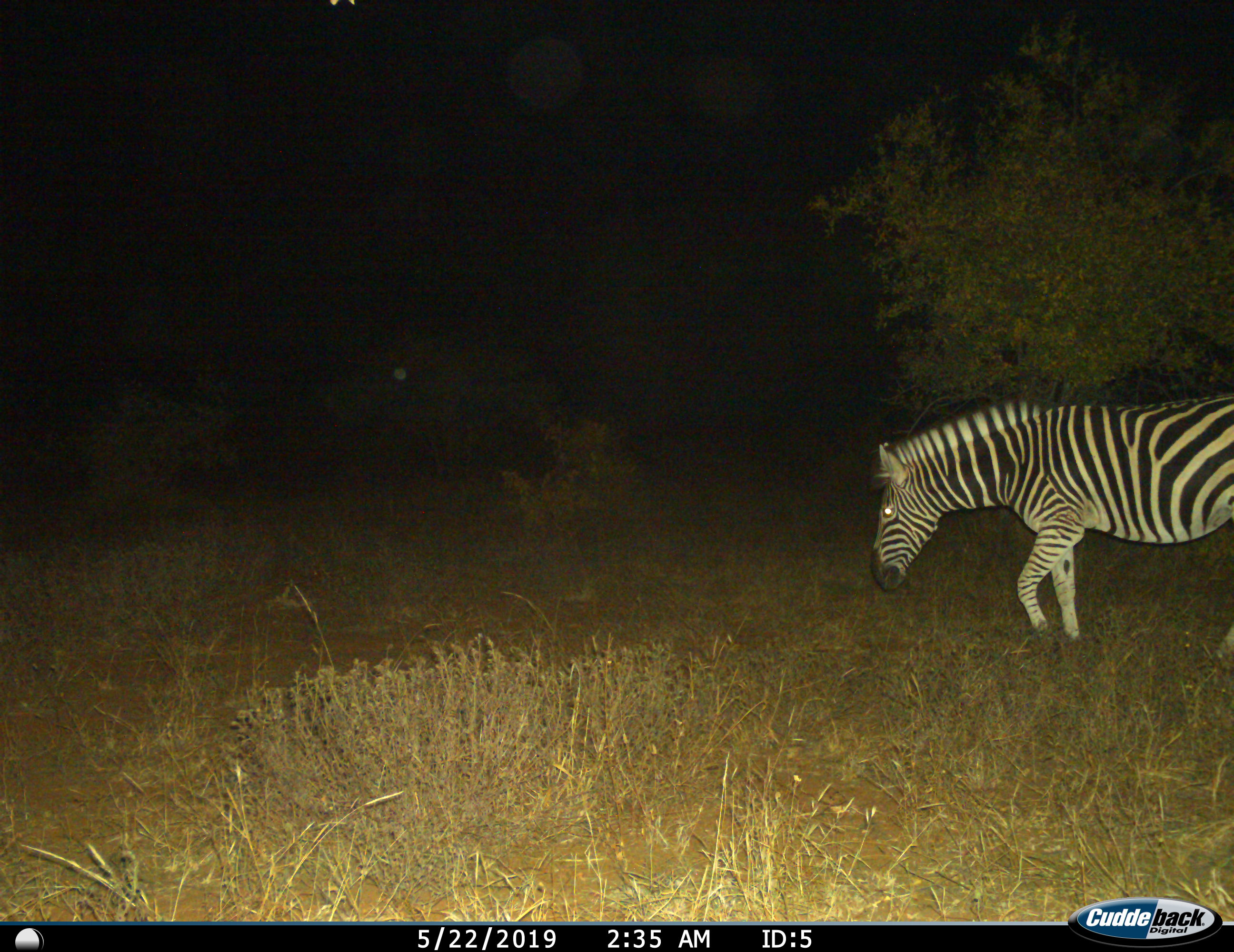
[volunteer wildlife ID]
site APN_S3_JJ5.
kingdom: Animalia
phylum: Chordata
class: Mammalia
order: Perissodactyla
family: Equidae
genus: Equus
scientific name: Equus quagga burchellii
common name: burchell's zebra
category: zebraburchells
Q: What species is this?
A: Zebraburchells (burchell's zebra) (Equus quagga burchellii).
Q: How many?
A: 1.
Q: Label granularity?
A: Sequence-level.